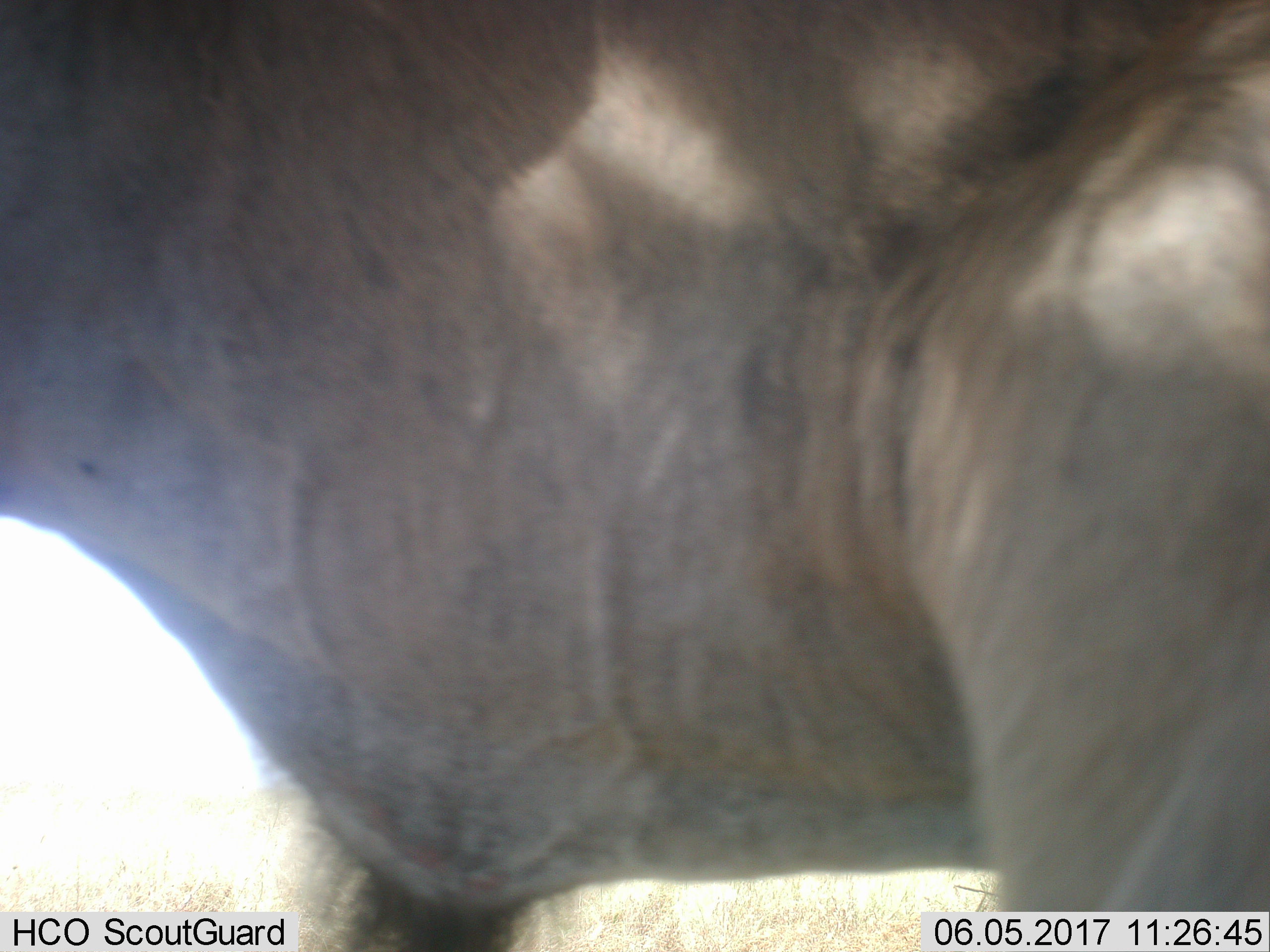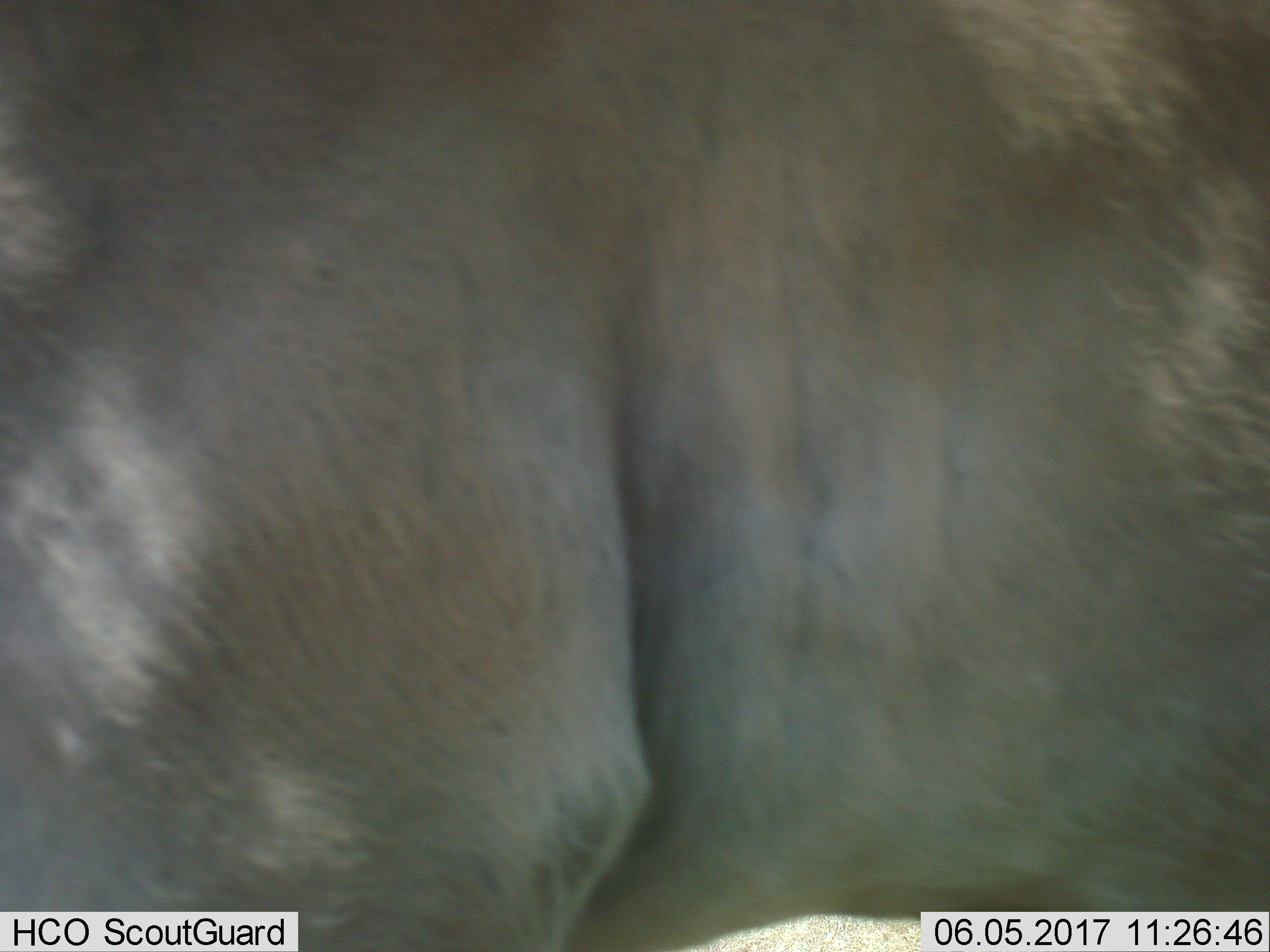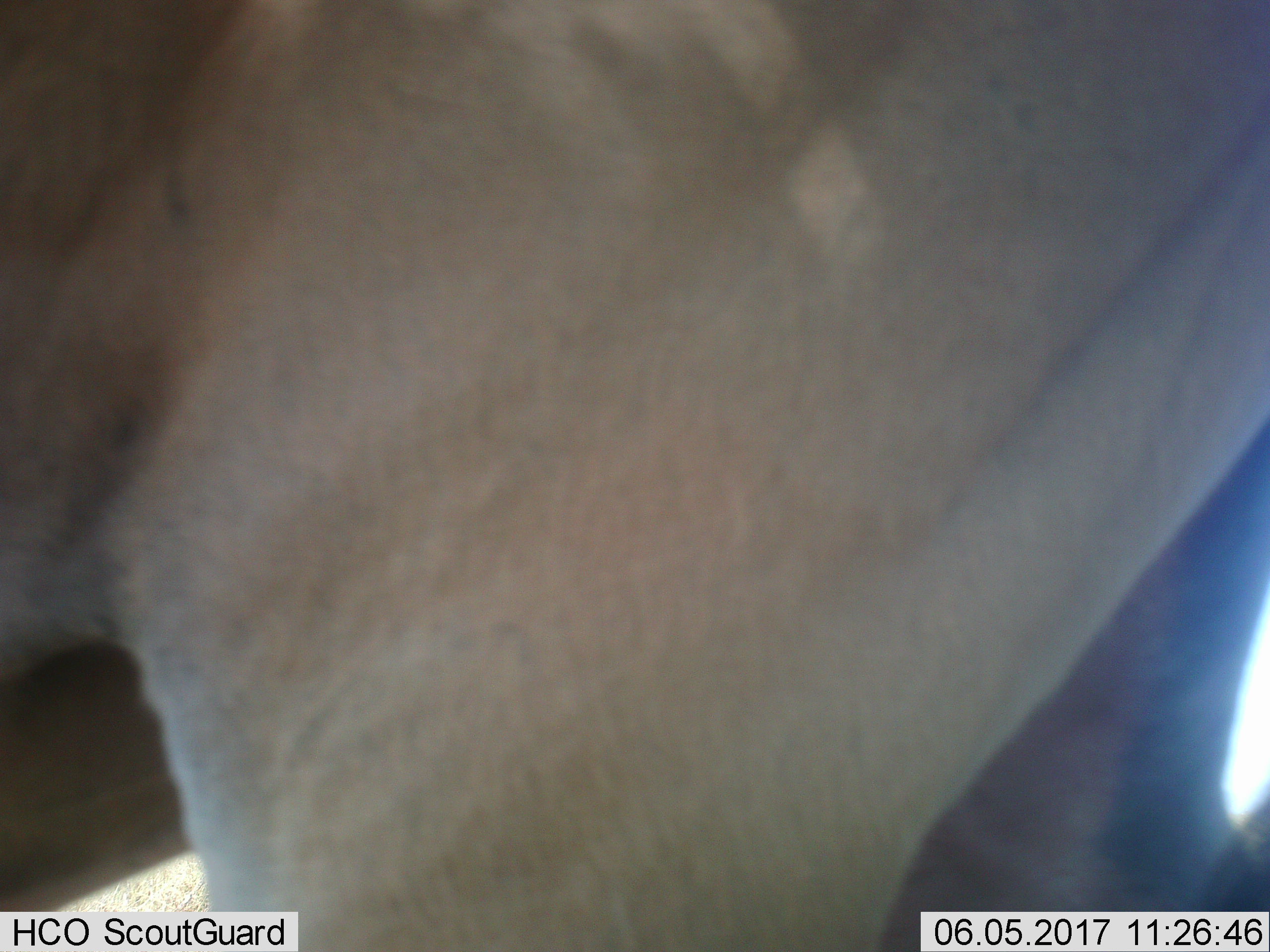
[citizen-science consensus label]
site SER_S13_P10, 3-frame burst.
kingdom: Animalia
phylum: Chordata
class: Mammalia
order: Artiodactyla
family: Bovidae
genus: Connochaetes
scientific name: Connochaetes taurinus taurinus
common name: blue wildebeest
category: wildebeestblue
Wildebeestblue (blue wildebeest) (Connochaetes taurinus taurinus), count 1. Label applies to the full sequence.